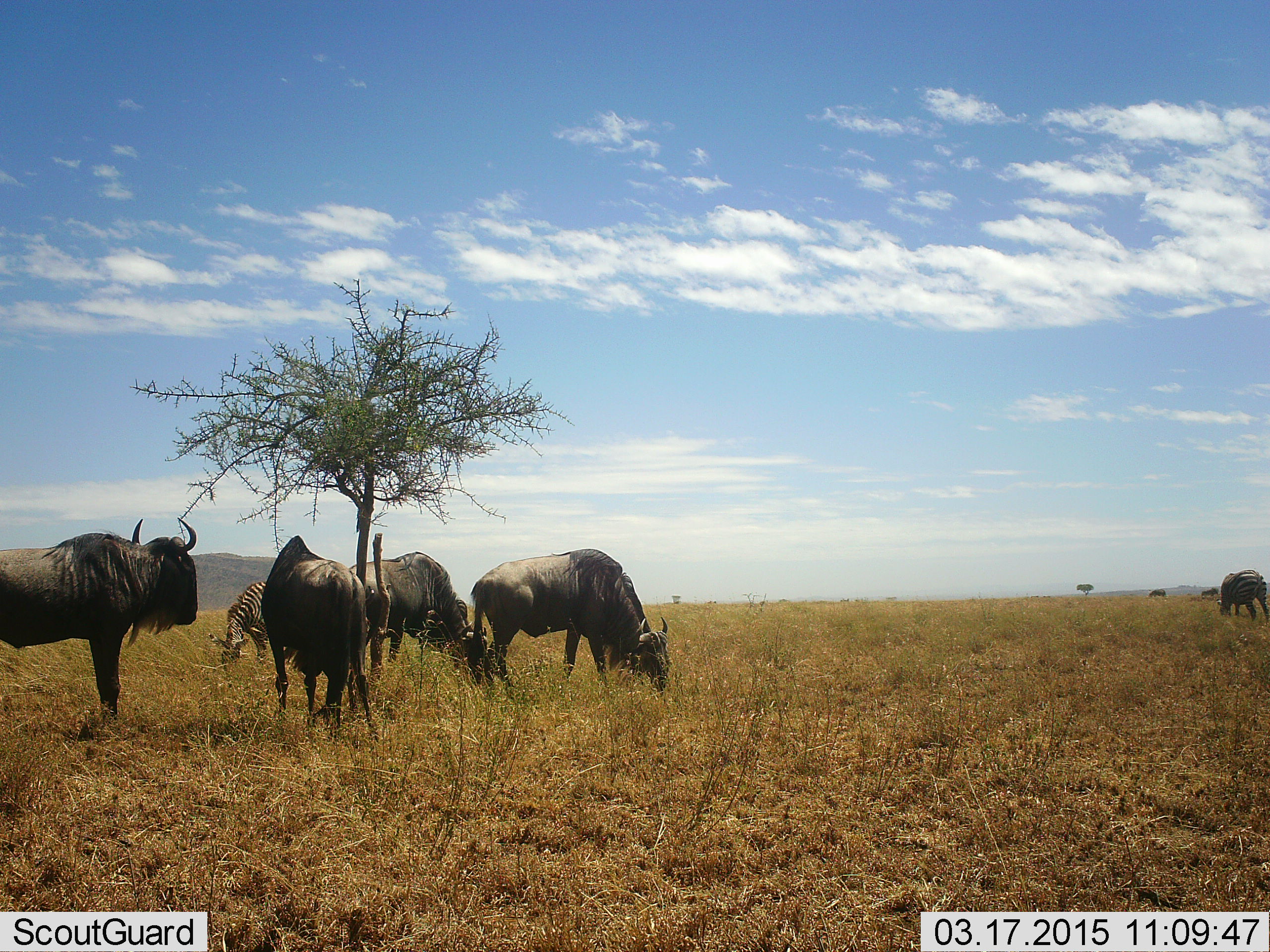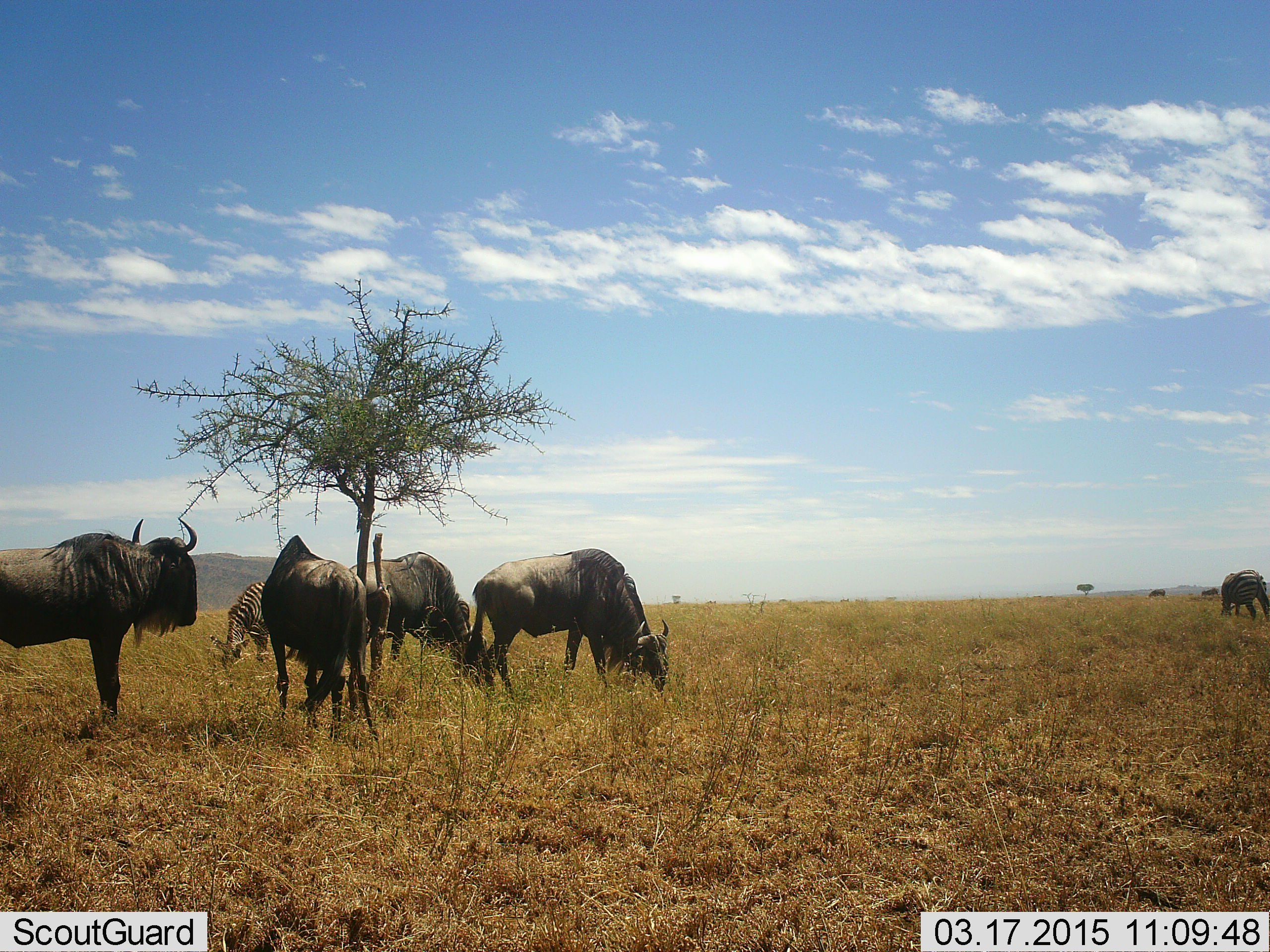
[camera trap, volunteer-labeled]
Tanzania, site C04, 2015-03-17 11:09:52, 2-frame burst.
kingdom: Animalia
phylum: Chordata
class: Mammalia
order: Artiodactyla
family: Bovidae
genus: Connochaetes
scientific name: Connochaetes taurinus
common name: blue wildebeest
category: wildebeest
Wildebeest (blue wildebeest) (Connochaetes taurinus), count 4. Behavior (volunteer vote fractions): standing 80%, resting 0%, moving 7%, interacting 7%. Young present (vote fraction): 0%. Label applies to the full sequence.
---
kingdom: Animalia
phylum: Chordata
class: Mammalia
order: Perissodactyla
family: Equidae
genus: Equus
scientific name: Equus quagga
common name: plains zebra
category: zebra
Zebra (plains zebra) (Equus quagga), count 2. Behavior (volunteer vote fractions): standing 20%, resting 0%, moving 0%, interacting 0%. Young present (vote fraction): 0%. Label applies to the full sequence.